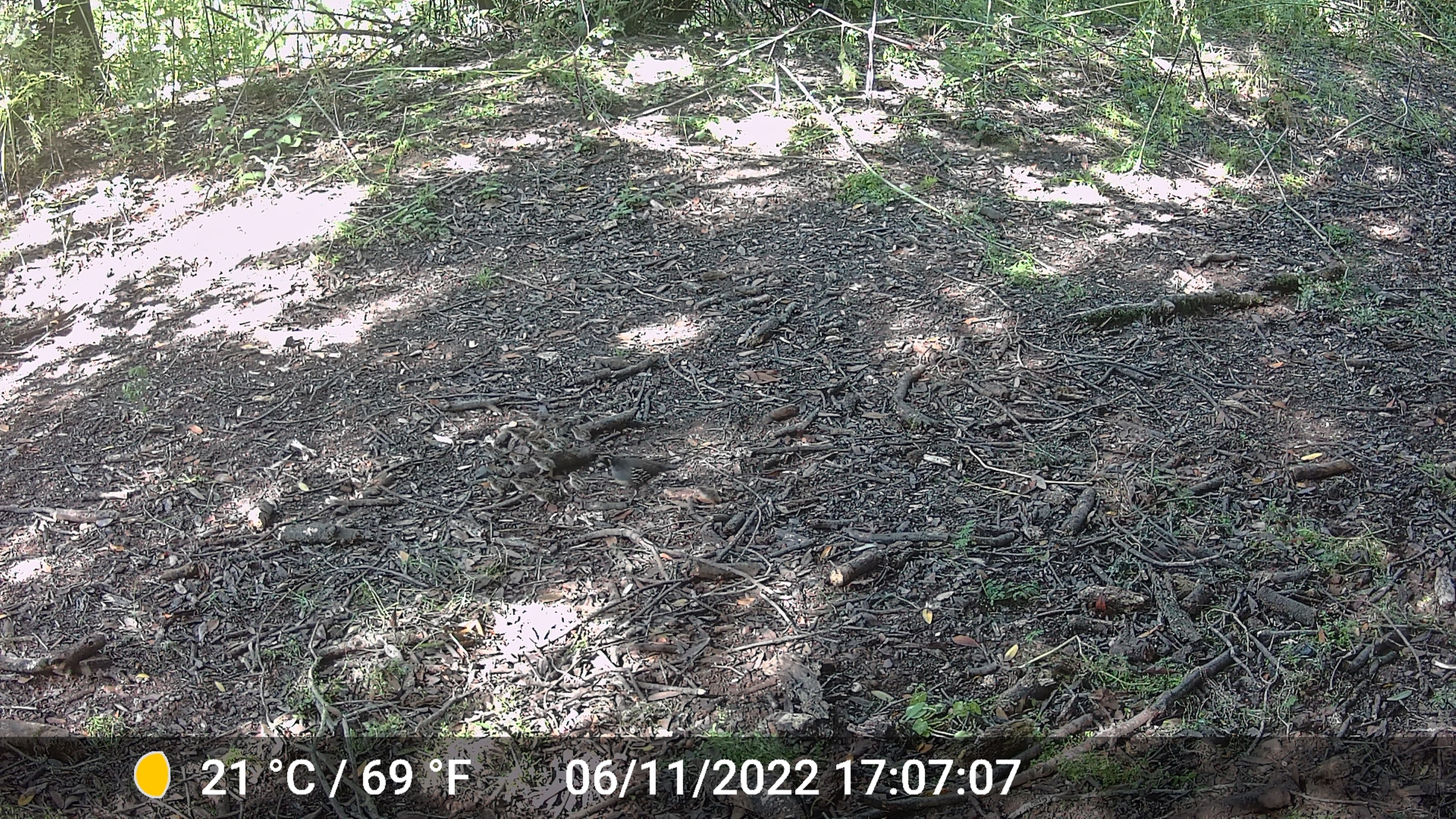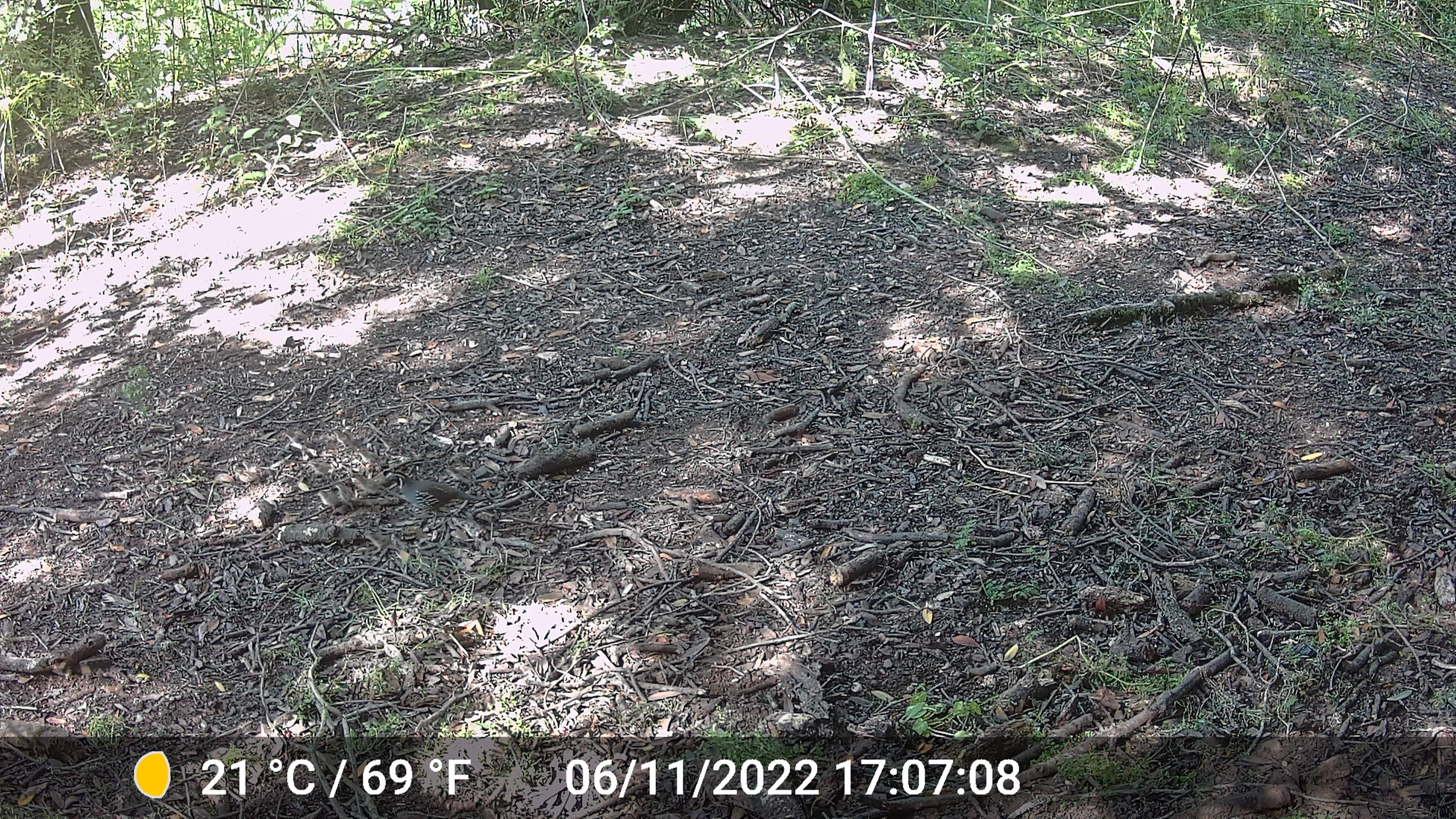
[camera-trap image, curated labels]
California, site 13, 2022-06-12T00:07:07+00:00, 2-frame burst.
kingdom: Animalia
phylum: Chordata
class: Aves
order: Galliformes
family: Odontophoridae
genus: Callipepla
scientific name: Callipepla californica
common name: california quail